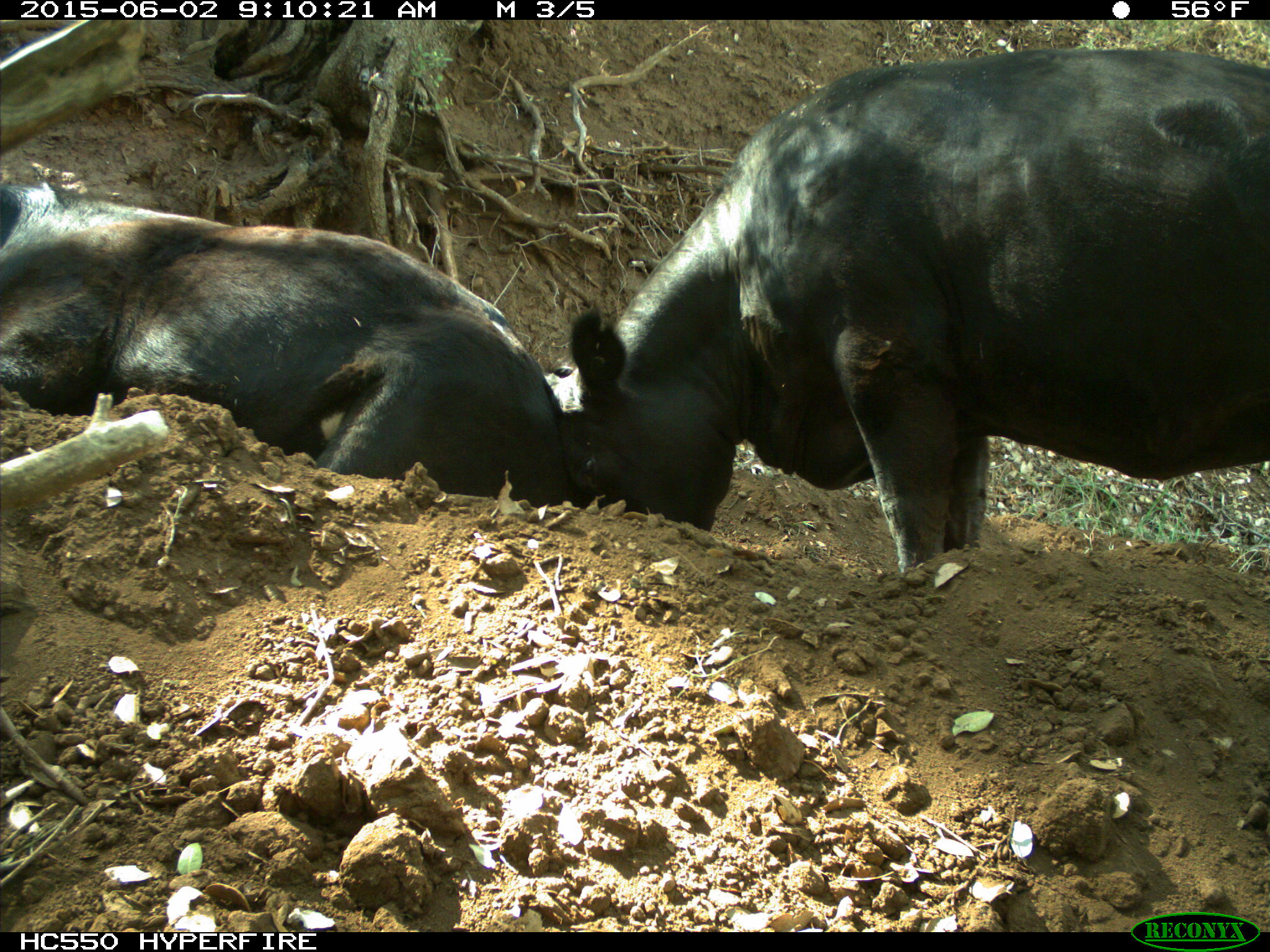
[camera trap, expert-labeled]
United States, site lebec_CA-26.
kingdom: Animalia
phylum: Chordata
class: Mammalia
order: Artiodactyla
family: Bovidae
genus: Bos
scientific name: Bos taurus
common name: domestic cow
Bos taurus (domestic cow).